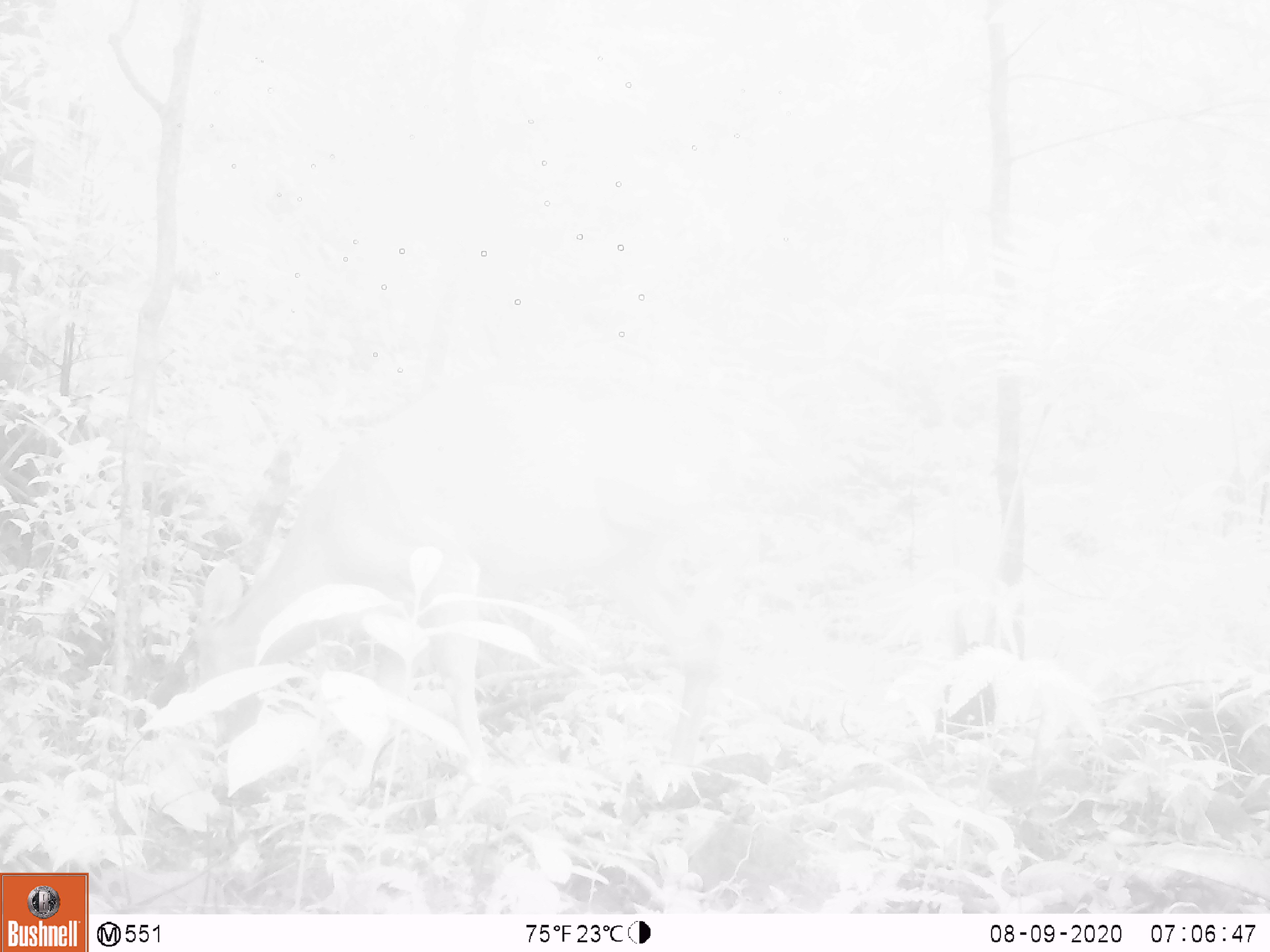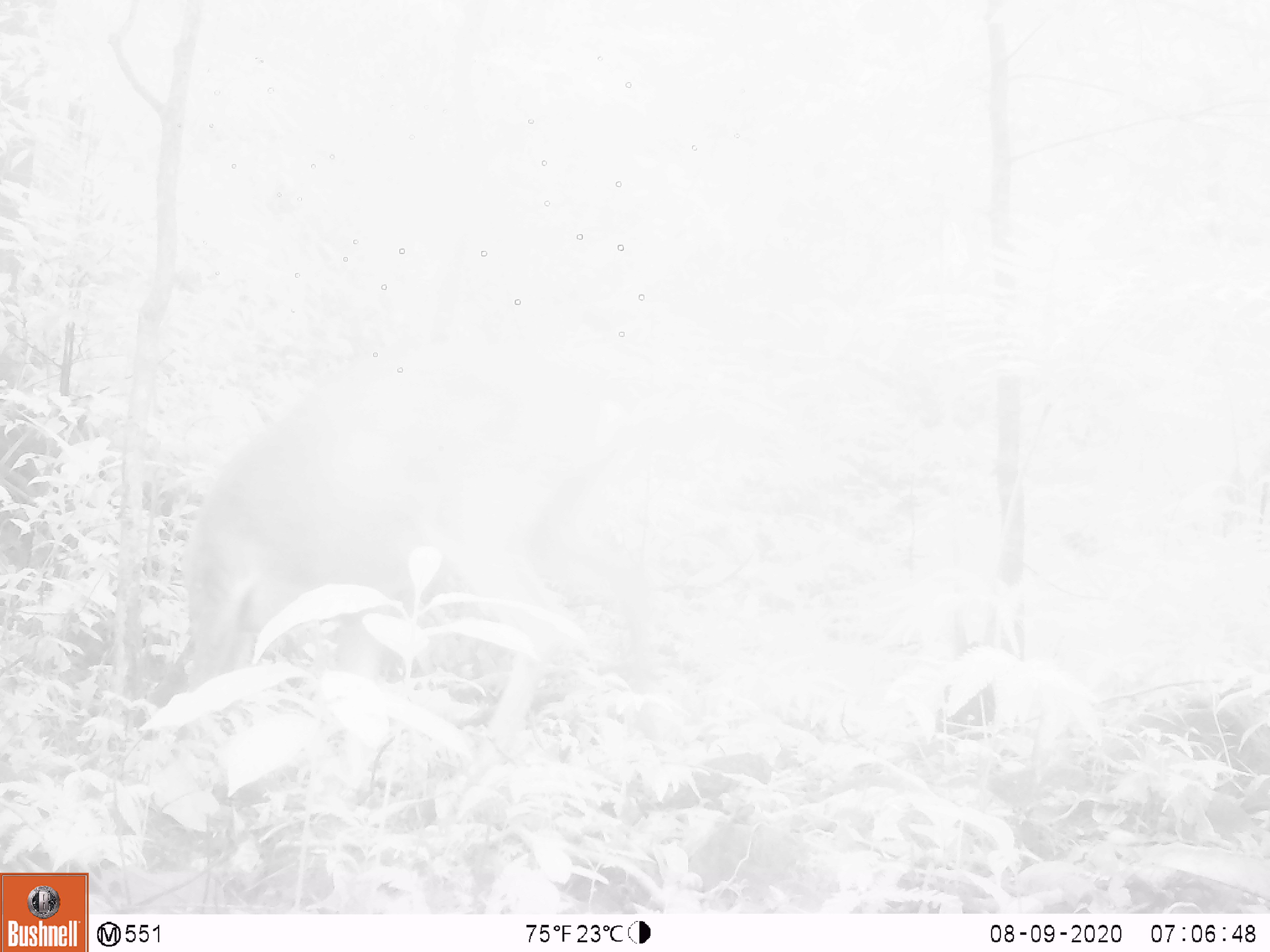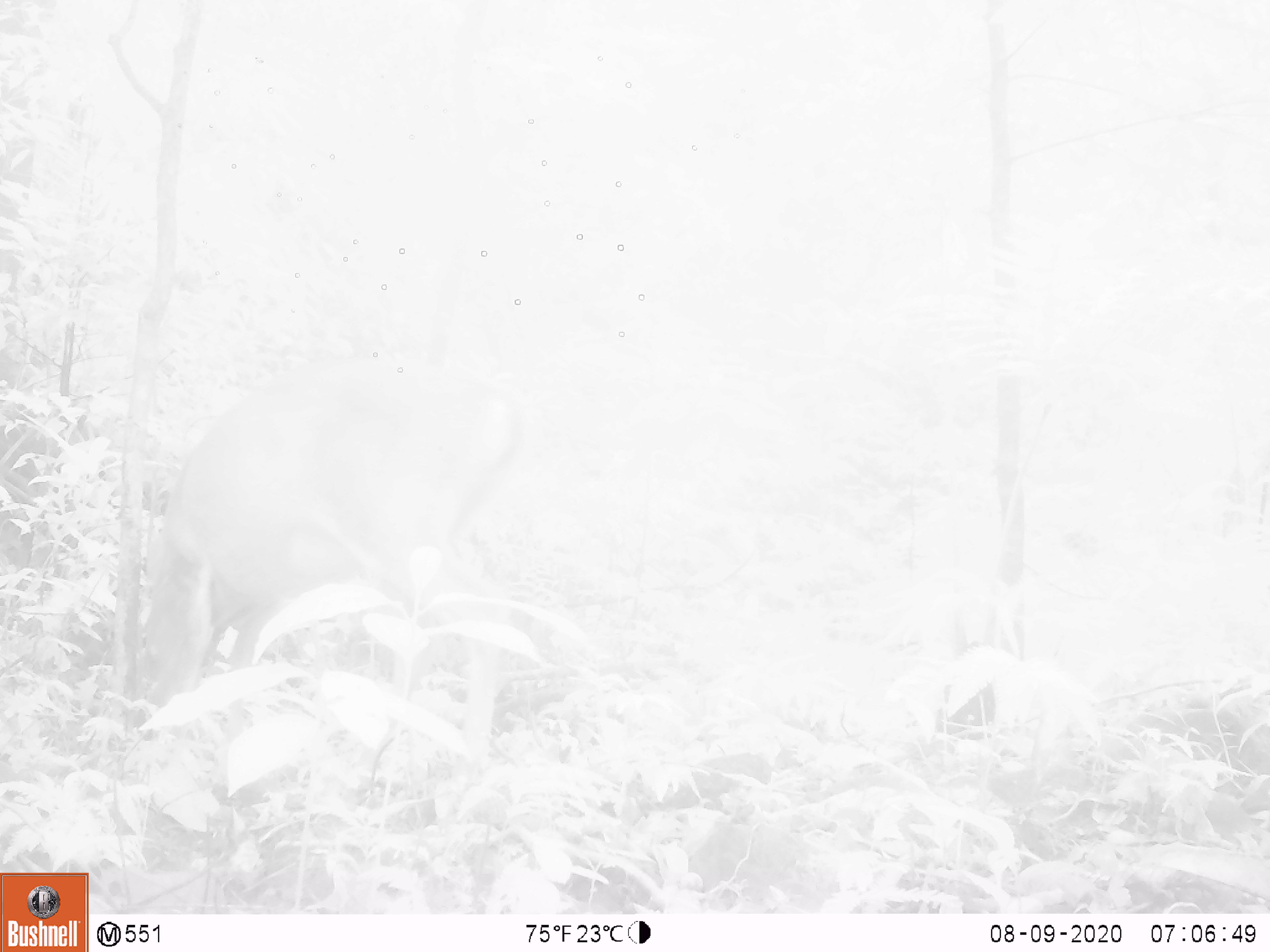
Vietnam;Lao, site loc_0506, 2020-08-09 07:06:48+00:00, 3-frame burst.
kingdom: Animalia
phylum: Chordata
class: Mammalia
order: Artiodactyla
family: Cervidae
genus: Muntiacus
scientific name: Muntiacus vuquangensis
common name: large-antlered muntjac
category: large antlered muntjac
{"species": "large antlered muntjac (large-antlered muntjac) (Muntiacus vuquangensis)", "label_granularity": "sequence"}